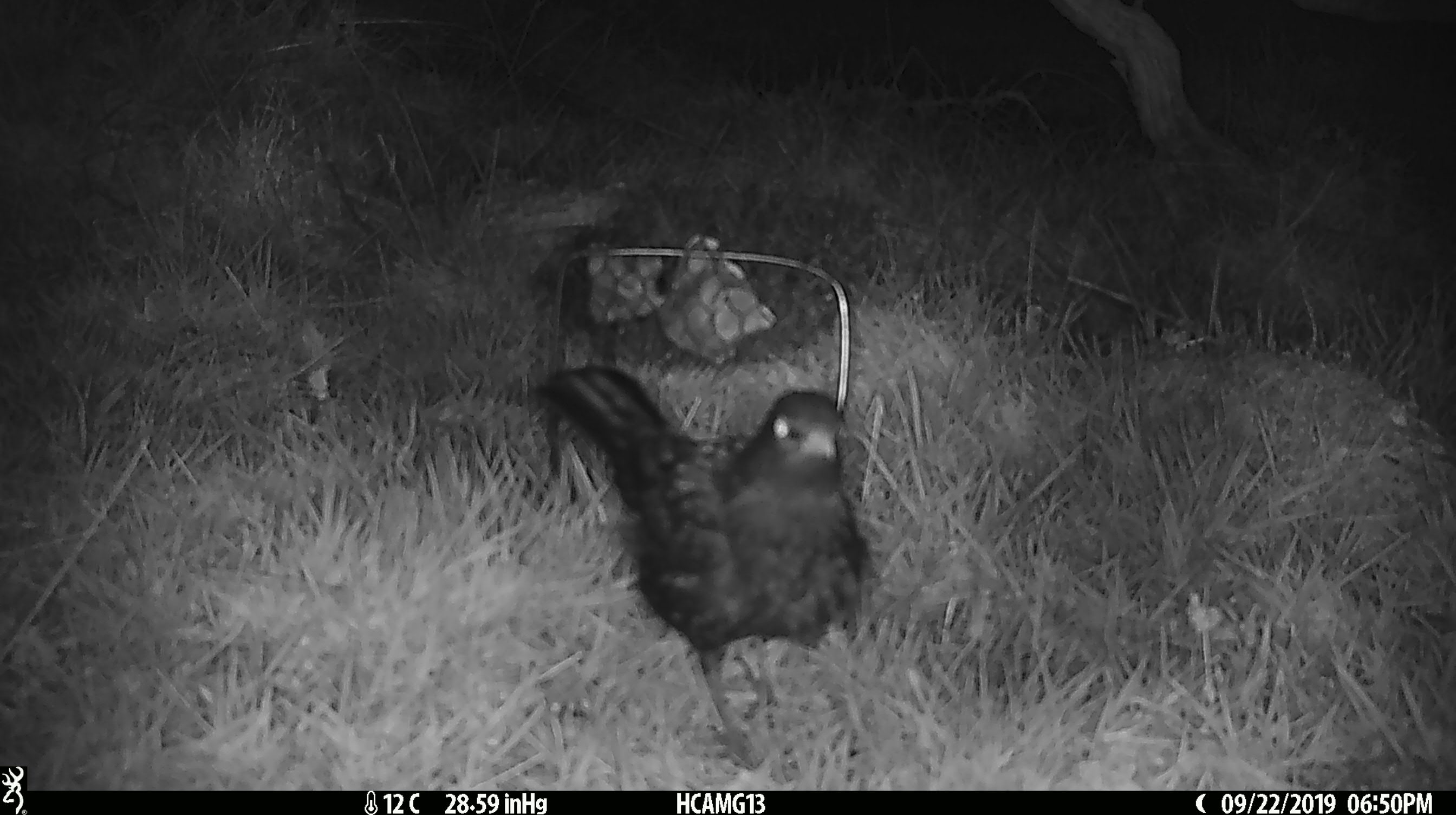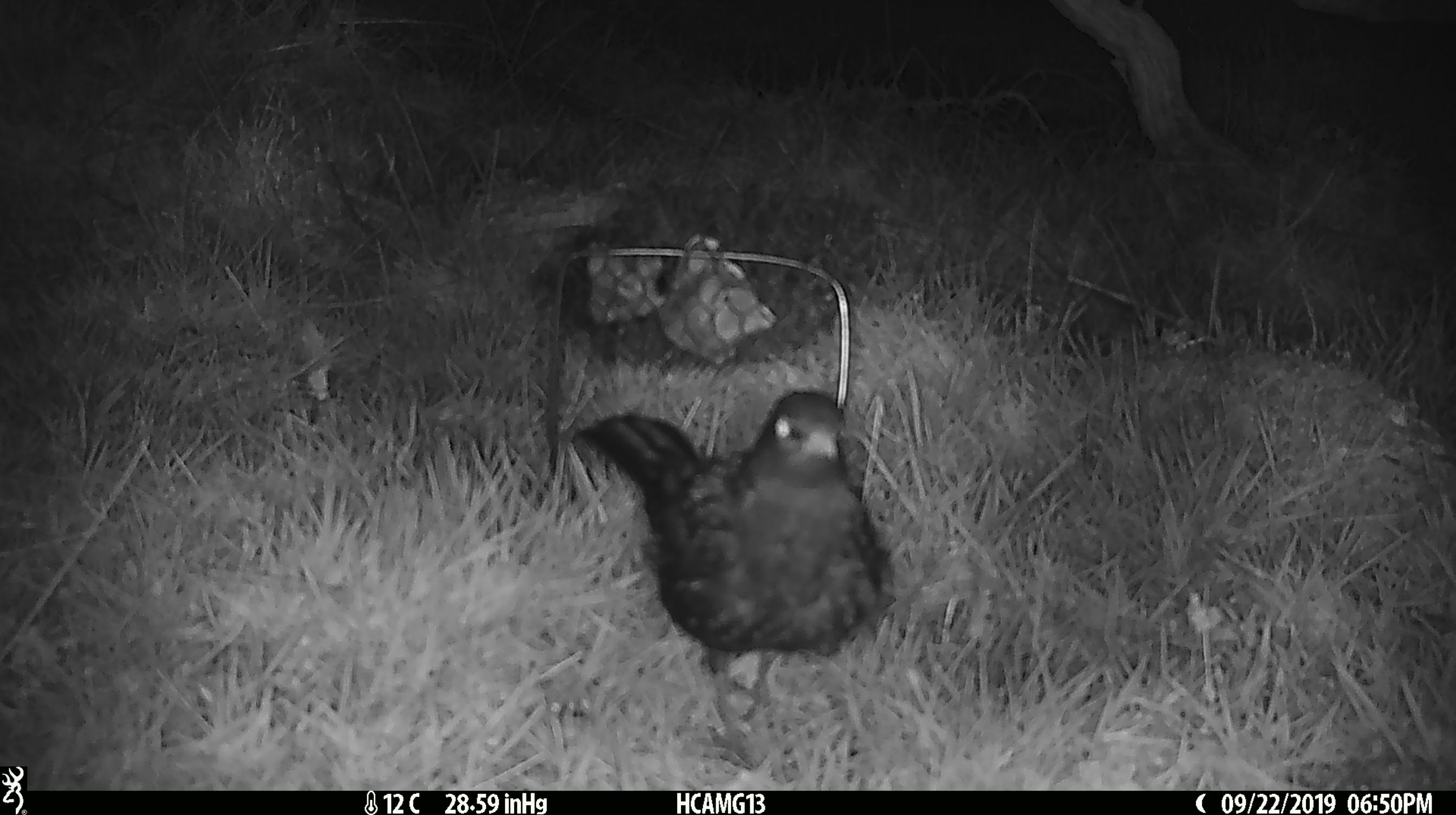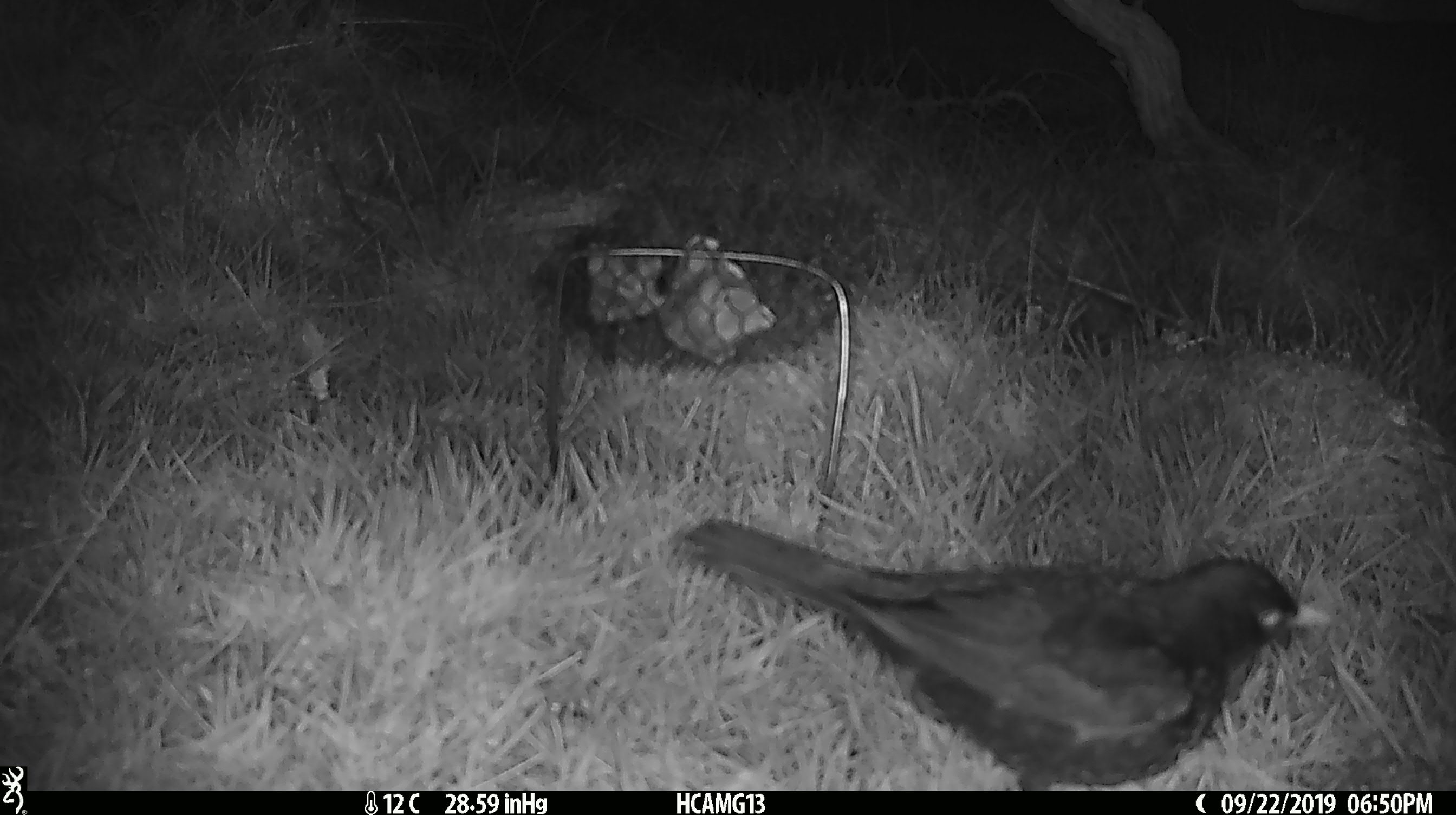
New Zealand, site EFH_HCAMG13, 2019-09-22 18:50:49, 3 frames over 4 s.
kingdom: Animalia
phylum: Chordata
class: Aves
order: Passeriformes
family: Turdidae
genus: Turdus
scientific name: Turdus merula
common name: eurasian blackbird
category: blackbird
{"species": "blackbird (eurasian blackbird) (Turdus merula)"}